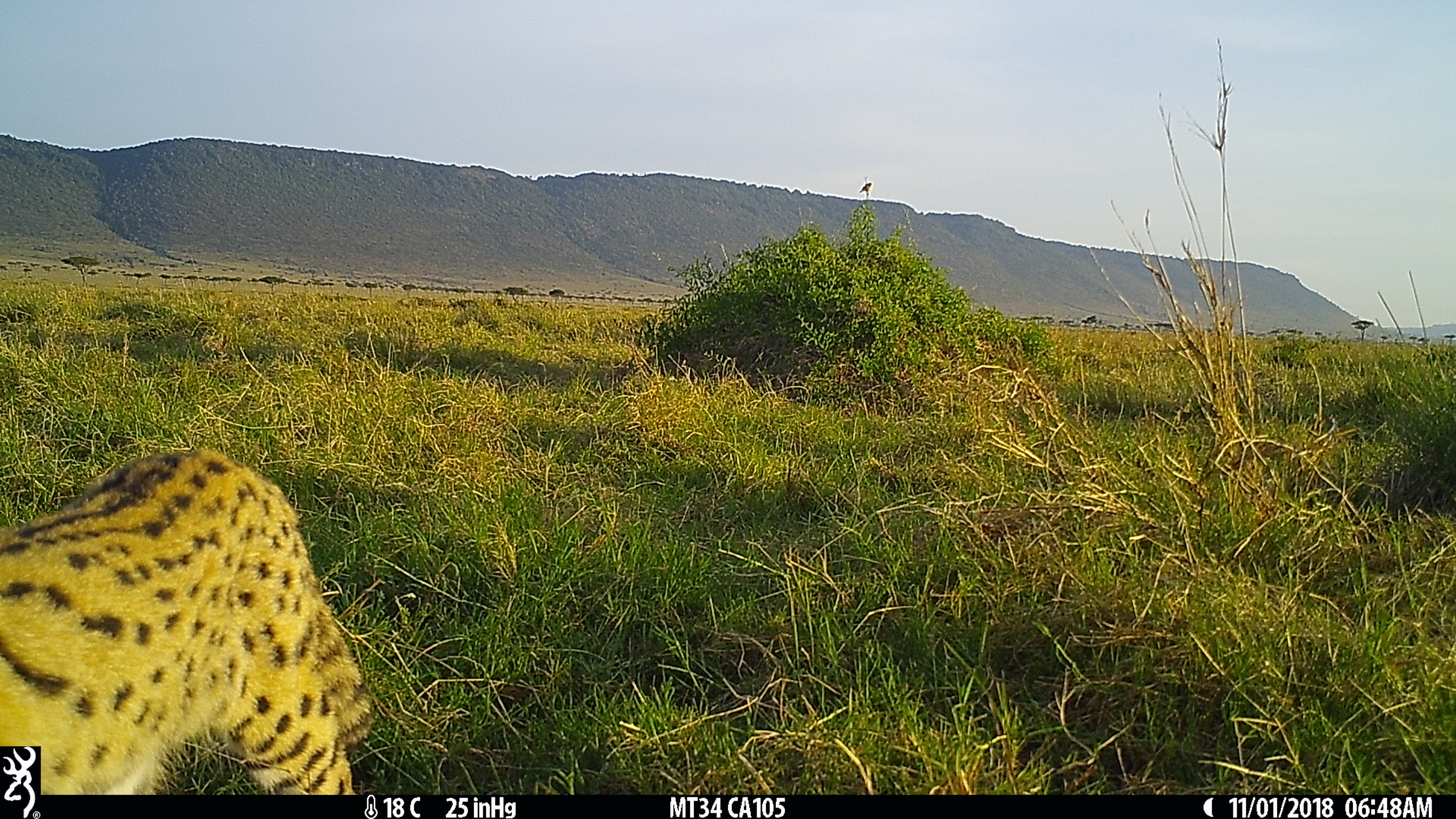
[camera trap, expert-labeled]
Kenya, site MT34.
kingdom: Animalia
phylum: Chordata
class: Mammalia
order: Carnivora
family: Felidae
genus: Leptailurus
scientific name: Leptailurus serval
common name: serval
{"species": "serval (Leptailurus serval)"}